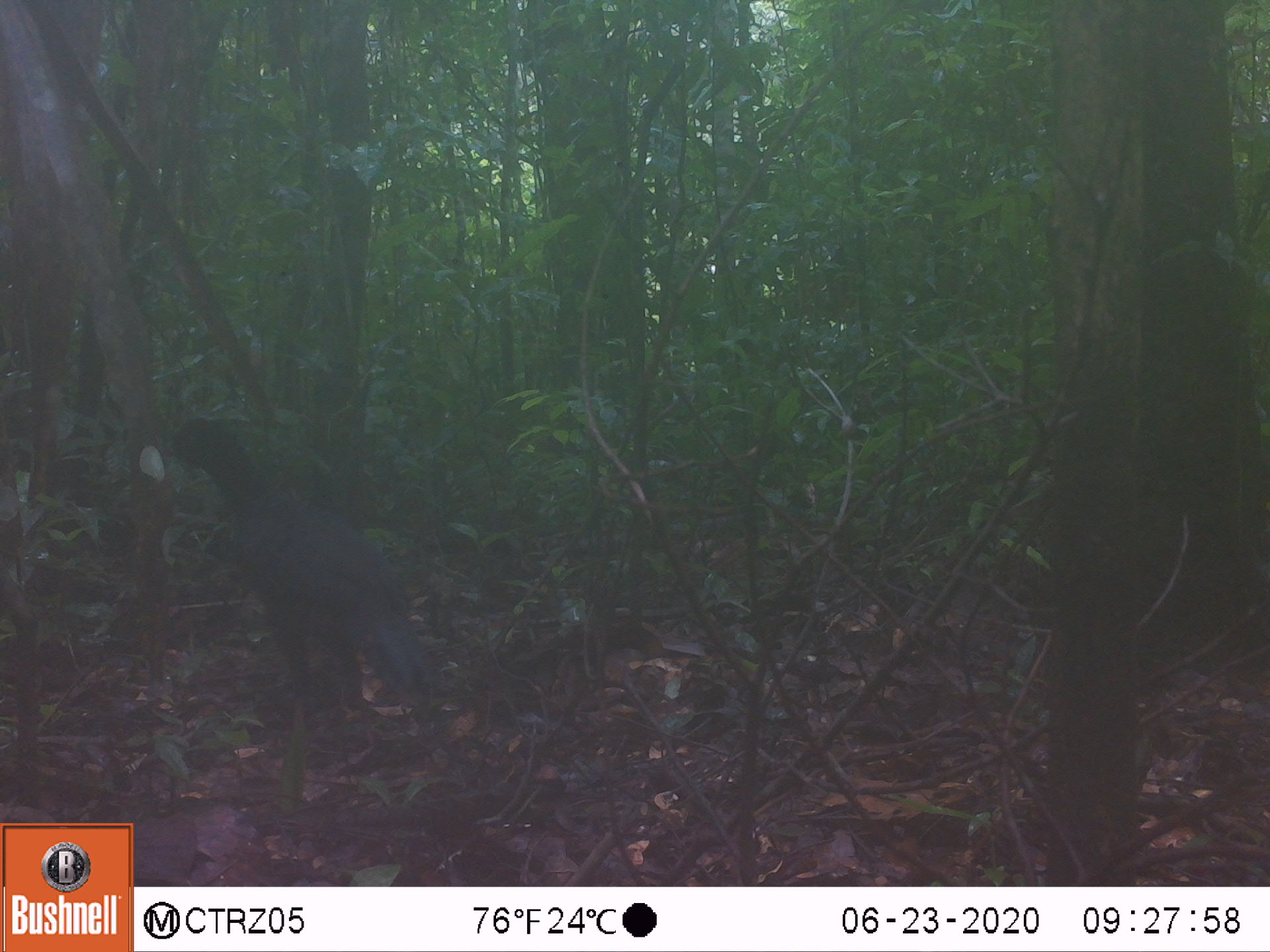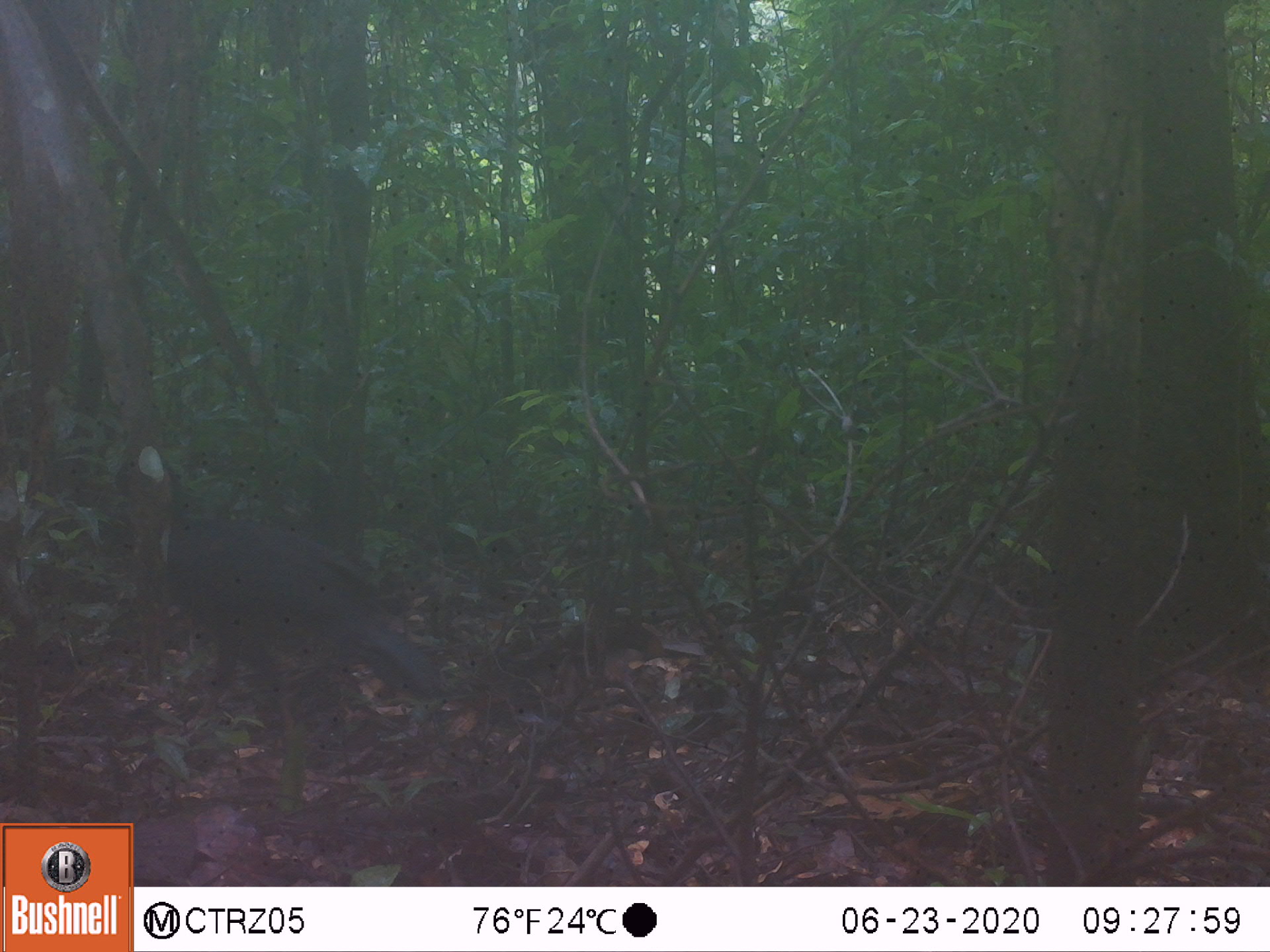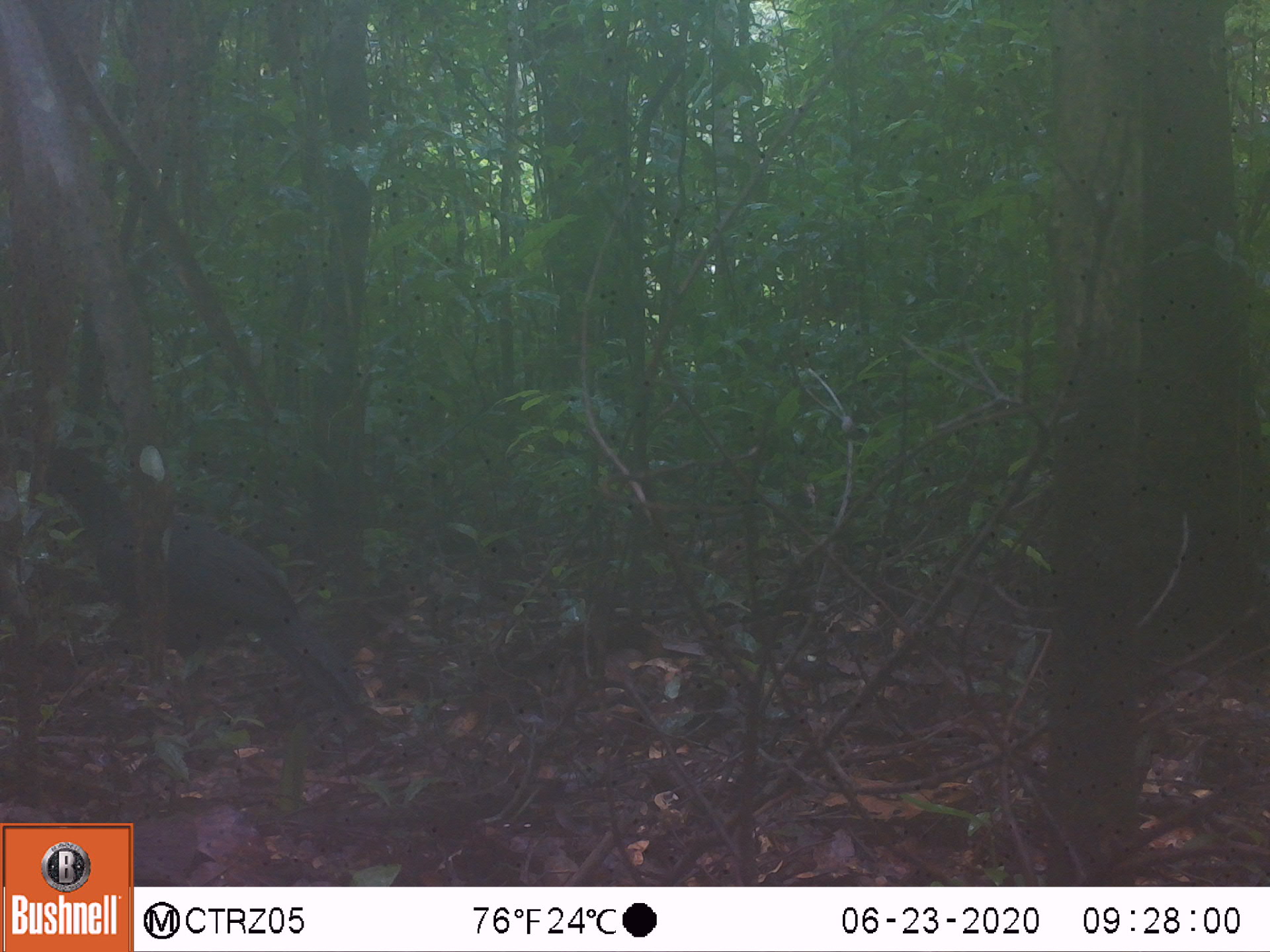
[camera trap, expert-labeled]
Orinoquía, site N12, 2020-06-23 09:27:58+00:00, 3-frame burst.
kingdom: Animalia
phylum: Chordata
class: Aves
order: Galliformes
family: Cracidae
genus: Mitu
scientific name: Mitu salvini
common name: salvin's currasow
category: salvins curassow